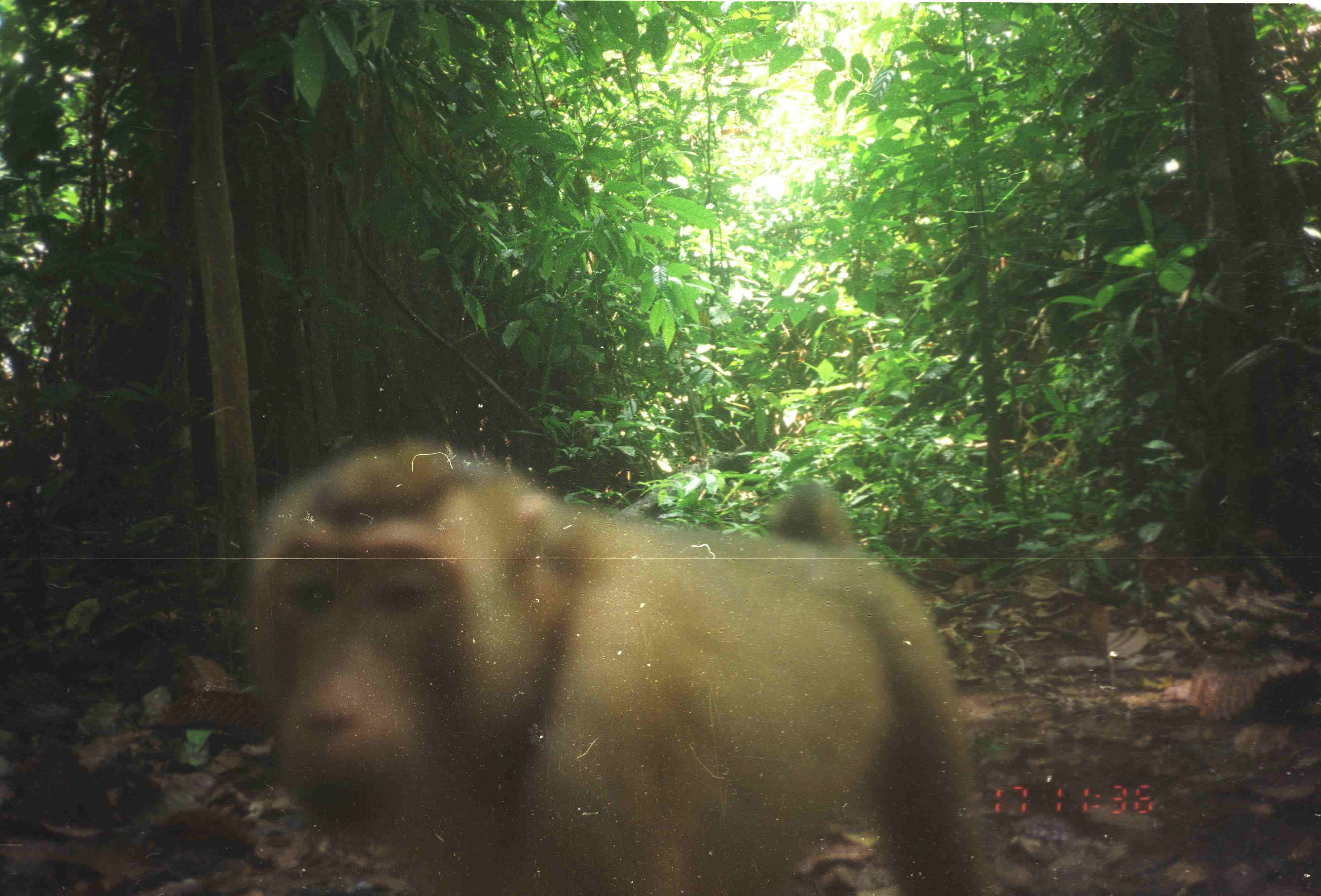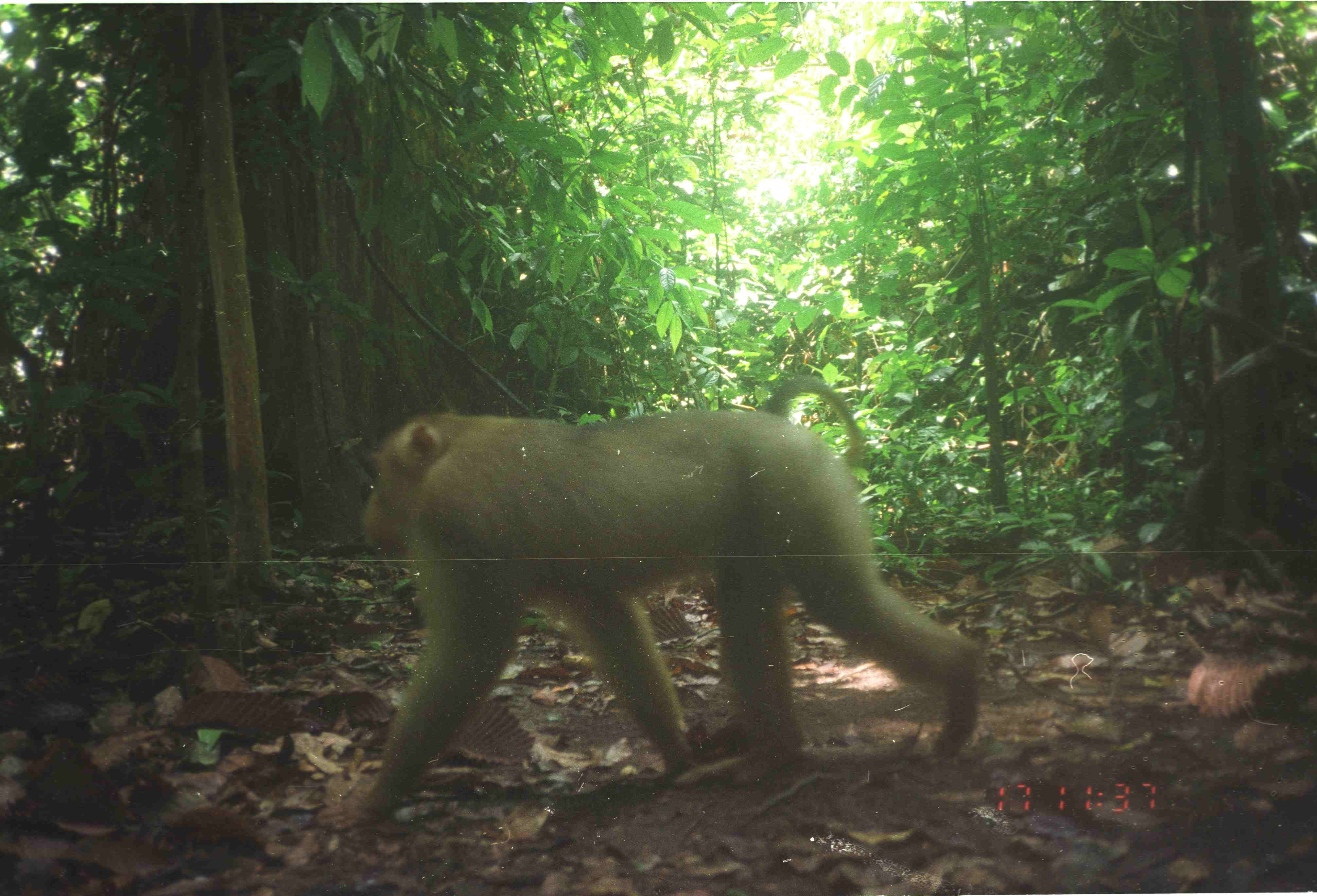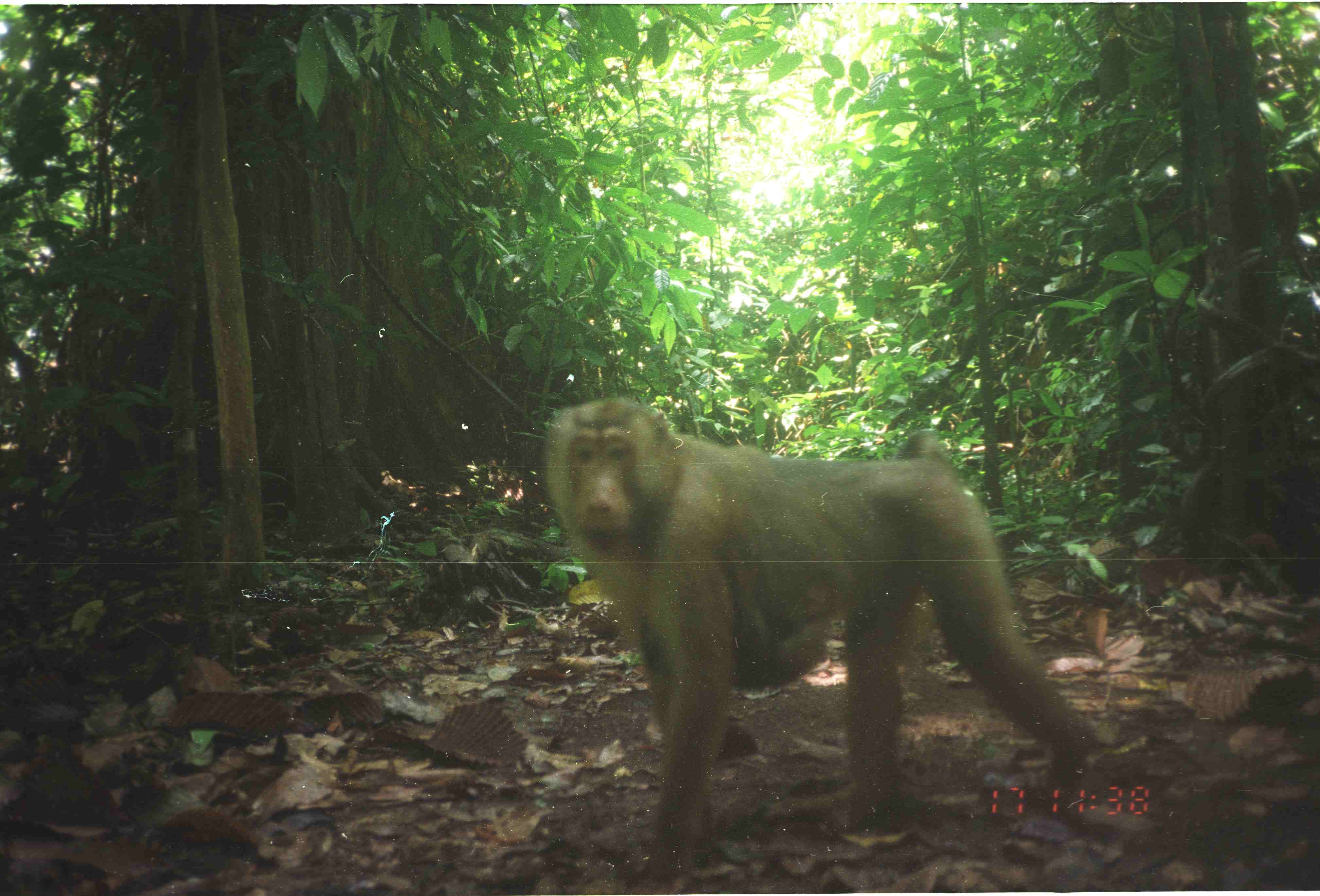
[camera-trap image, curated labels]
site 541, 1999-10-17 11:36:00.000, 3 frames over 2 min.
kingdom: Animalia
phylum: Chordata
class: Mammalia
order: Primates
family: Cercopithecidae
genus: Macaca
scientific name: Macaca nemestrina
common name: southern pig-tailed macaque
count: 1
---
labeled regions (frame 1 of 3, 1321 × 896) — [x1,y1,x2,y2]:
macaca nemestrina: [234,439,1019,896]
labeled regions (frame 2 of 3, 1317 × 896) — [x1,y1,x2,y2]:
macaca nemestrina: [317,376,984,834]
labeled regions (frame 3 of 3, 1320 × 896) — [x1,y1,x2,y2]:
macaca nemestrina: [541,398,1100,894]